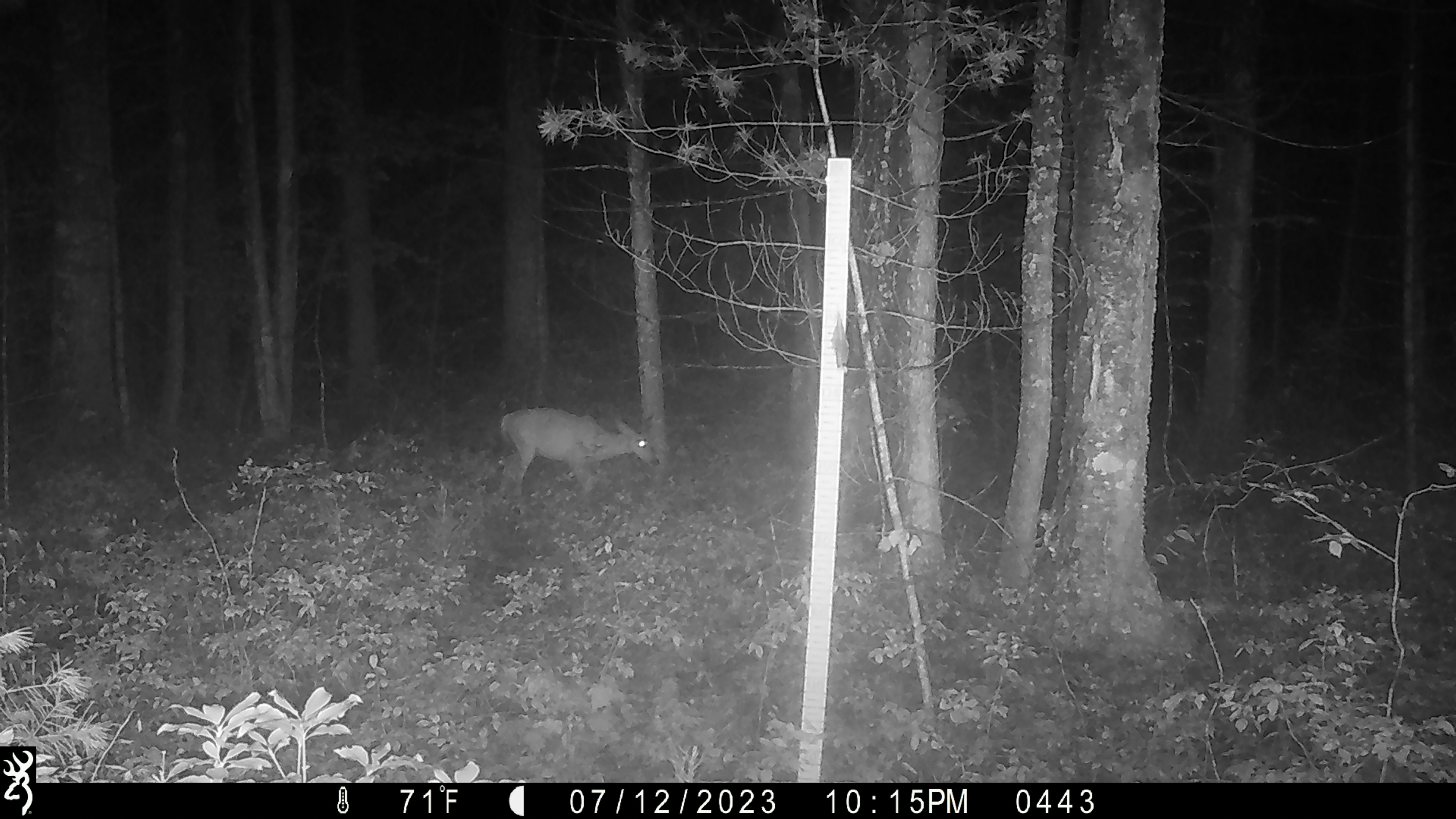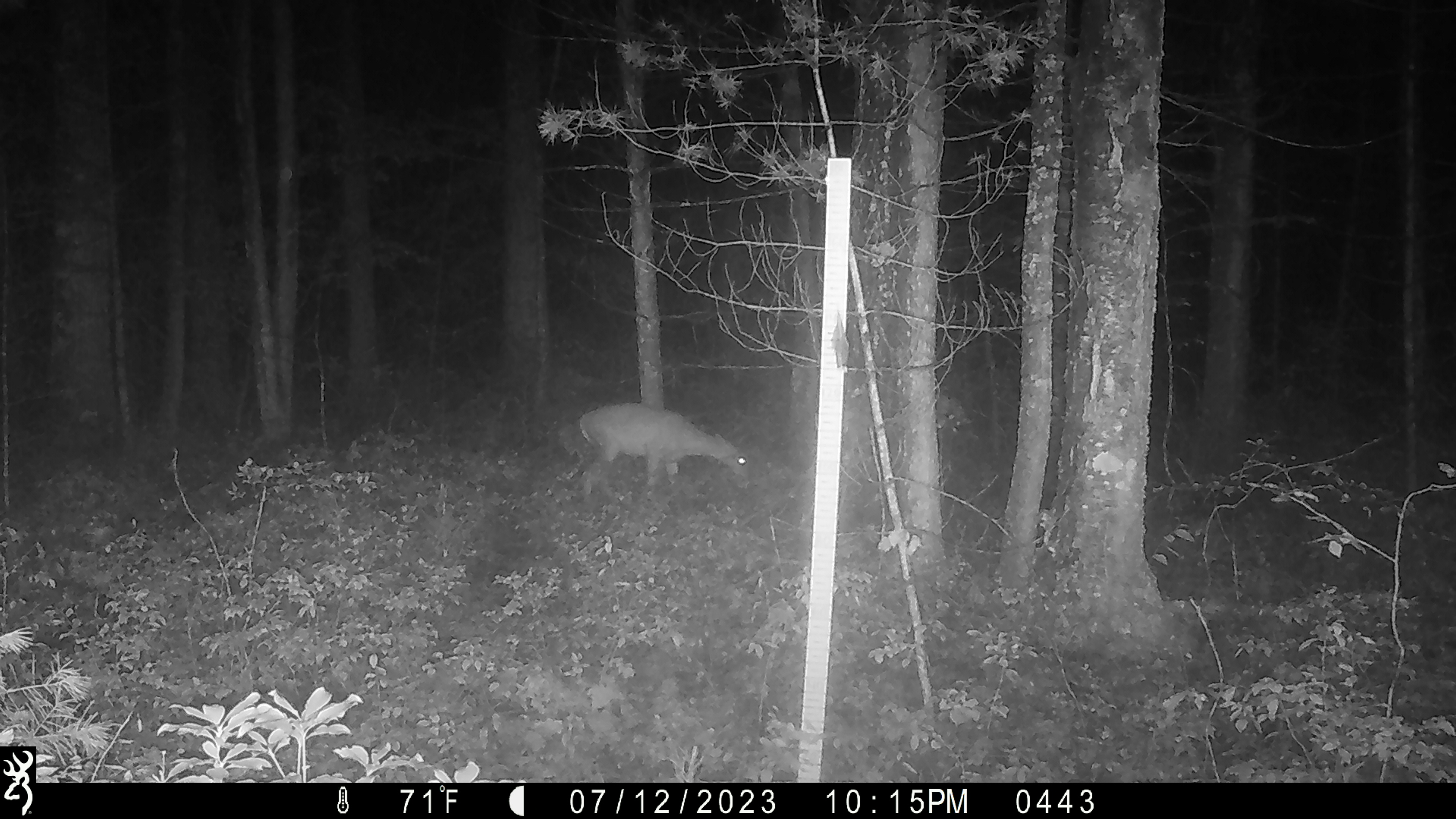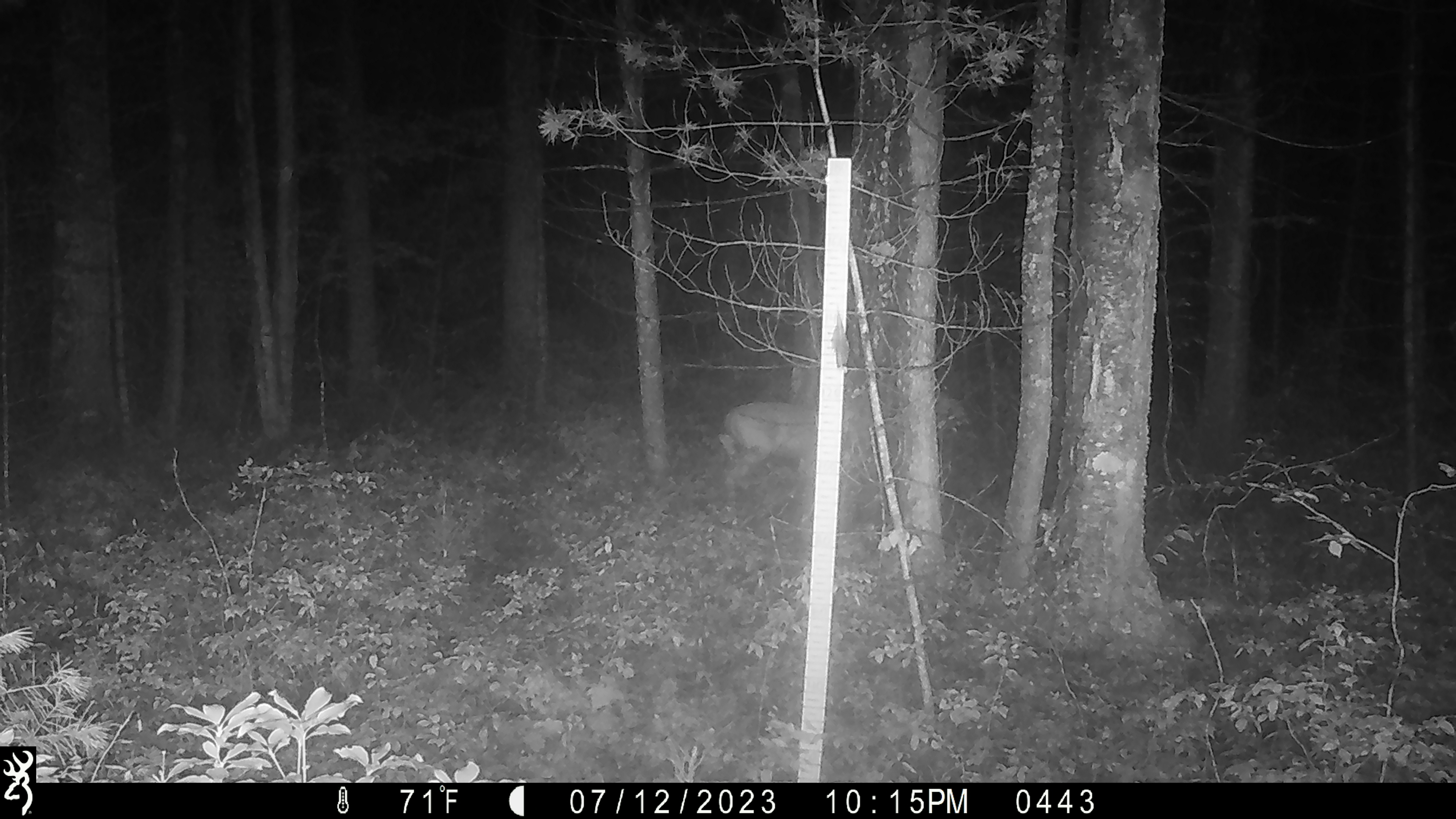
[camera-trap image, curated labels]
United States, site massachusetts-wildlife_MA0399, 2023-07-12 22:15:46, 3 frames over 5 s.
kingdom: Animalia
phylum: Chordata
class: Mammalia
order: Artiodactyla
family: Cervidae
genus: Odocoileus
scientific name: Odocoileus virginianus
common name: white-tailed deer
White-tailed deer (Odocoileus virginianus).